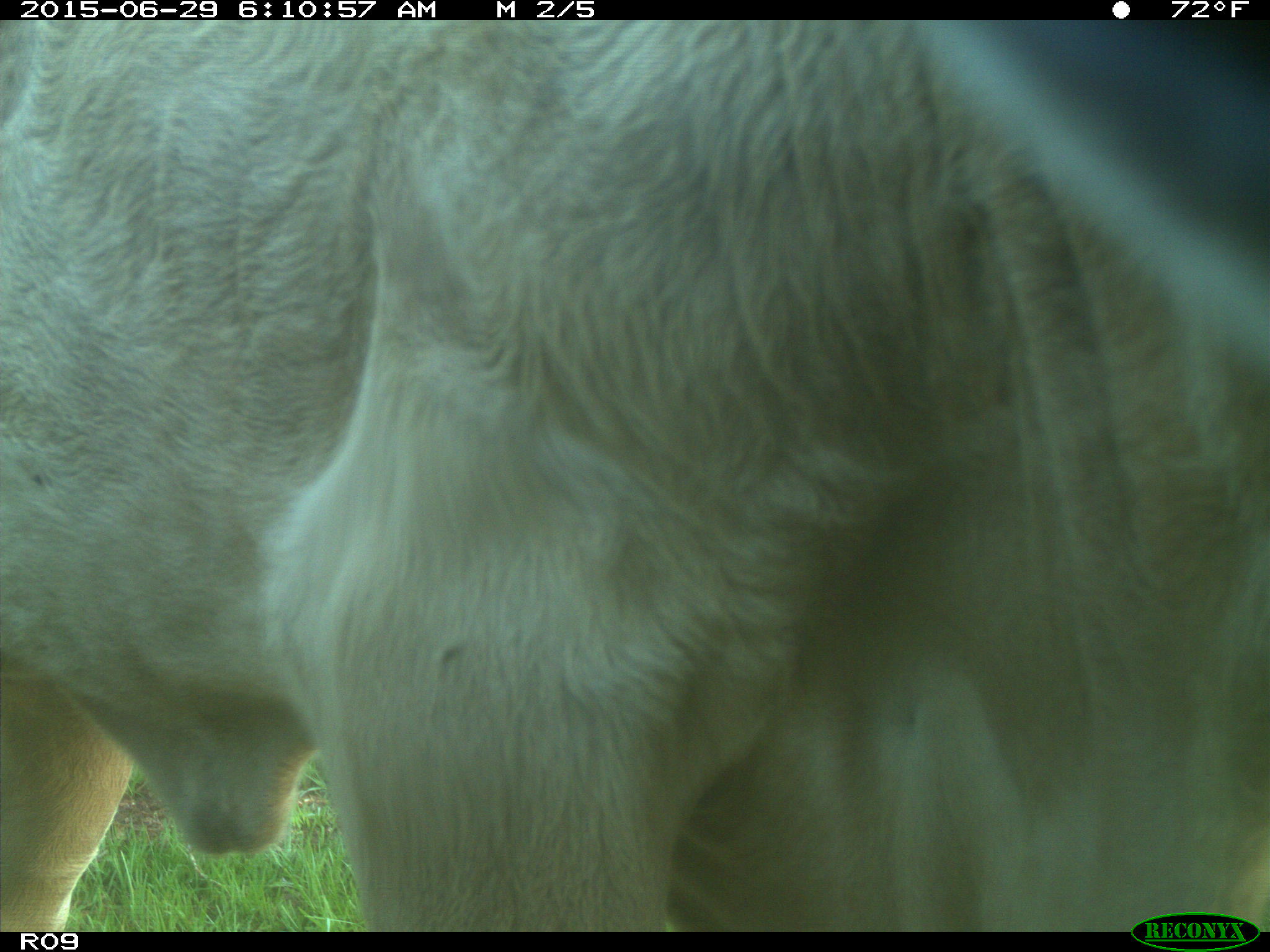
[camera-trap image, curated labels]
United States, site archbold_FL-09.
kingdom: Animalia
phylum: Chordata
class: Mammalia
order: Artiodactyla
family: Bovidae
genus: Bos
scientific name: Bos taurus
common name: domestic cow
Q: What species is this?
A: Bos taurus (domestic cow).